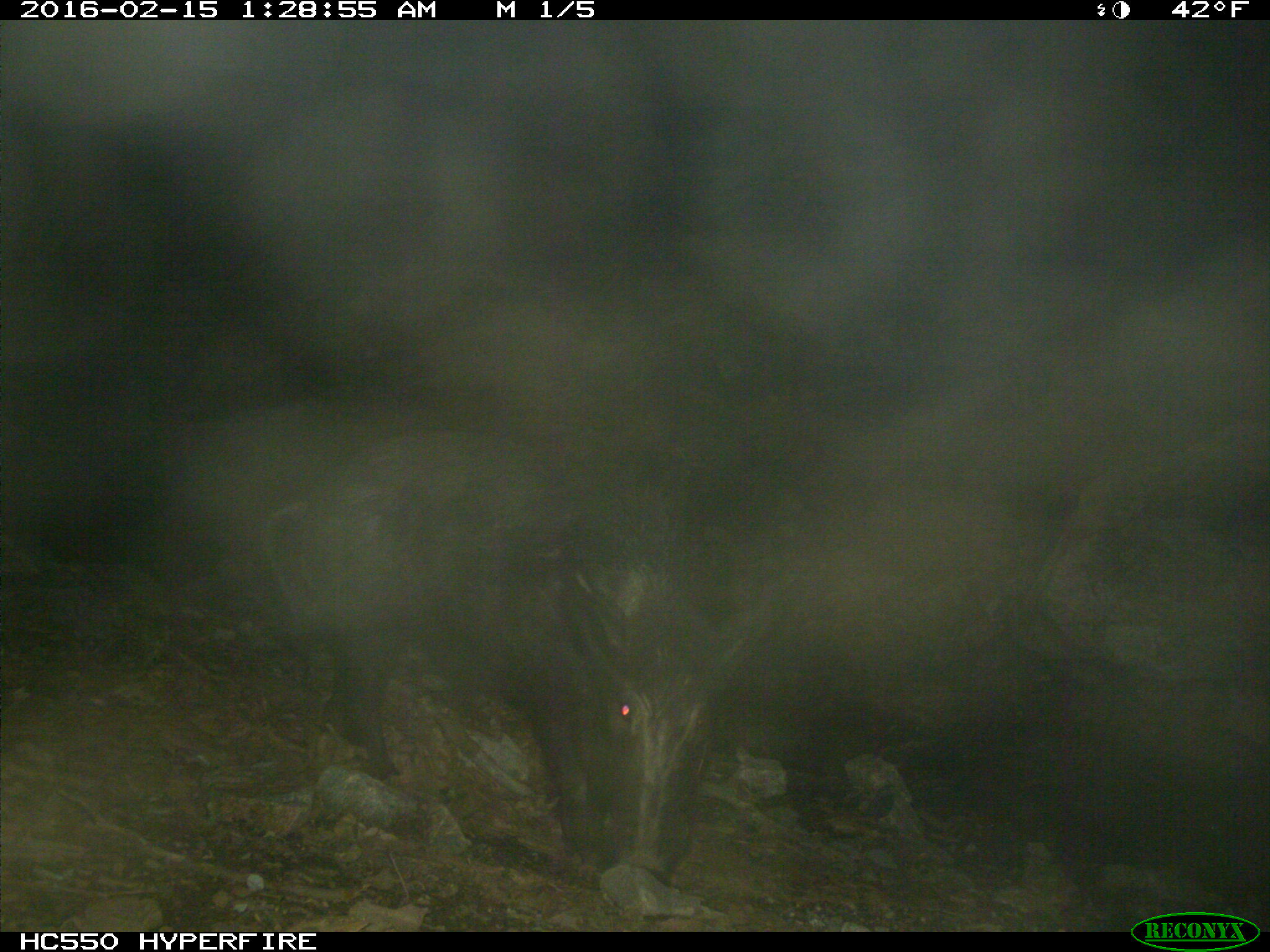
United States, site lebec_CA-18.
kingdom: Animalia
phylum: Chordata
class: Mammalia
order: Artiodactyla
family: Suidae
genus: Sus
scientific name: Sus scrofa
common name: wild boar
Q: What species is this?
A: Sus scrofa (wild boar).